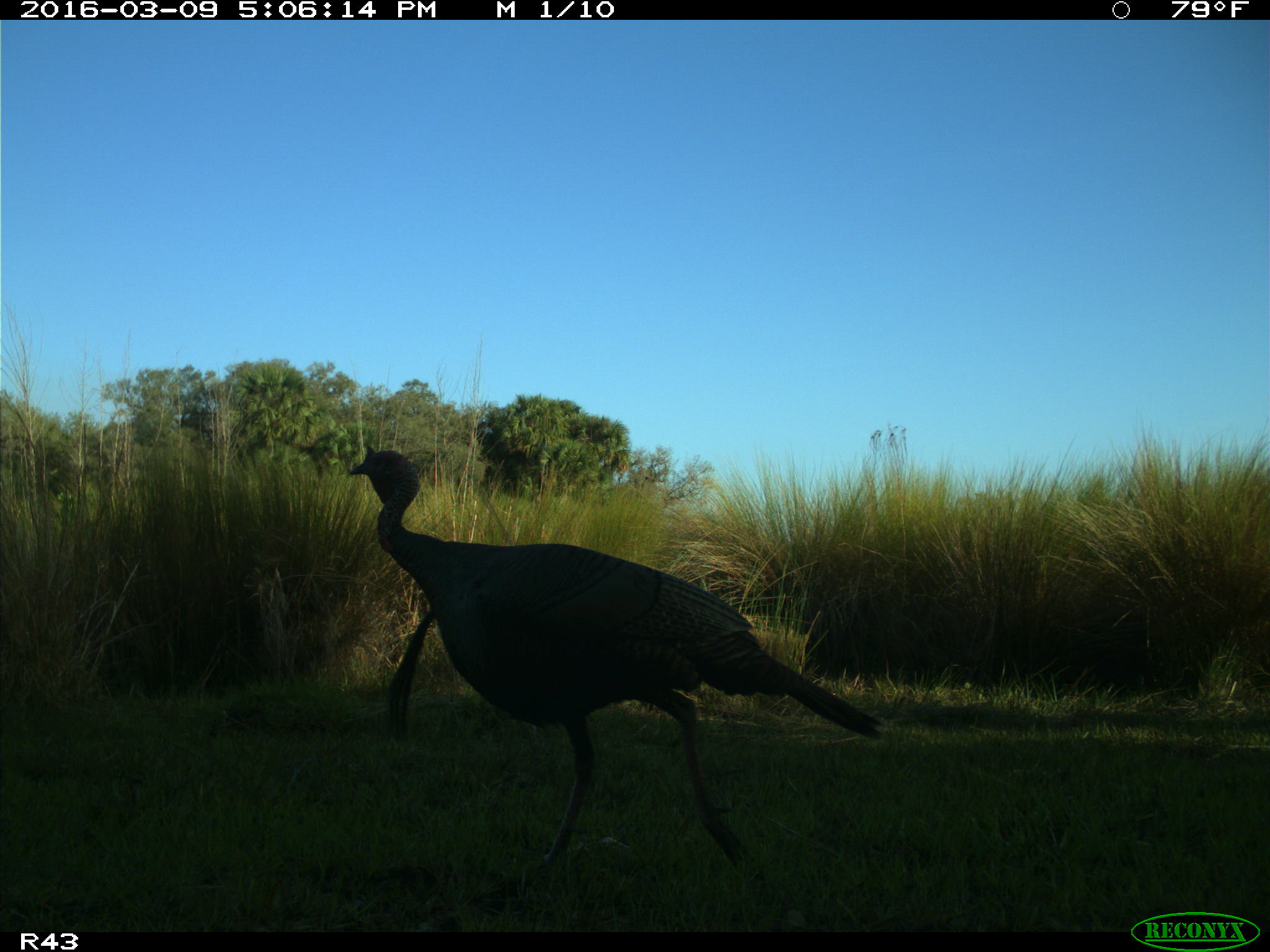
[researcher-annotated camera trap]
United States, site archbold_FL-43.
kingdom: Animalia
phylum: Chordata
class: Aves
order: Galliformes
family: Phasianidae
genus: Meleagris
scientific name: Meleagris gallopavo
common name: wild turkey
Meleagris gallopavo (wild turkey).